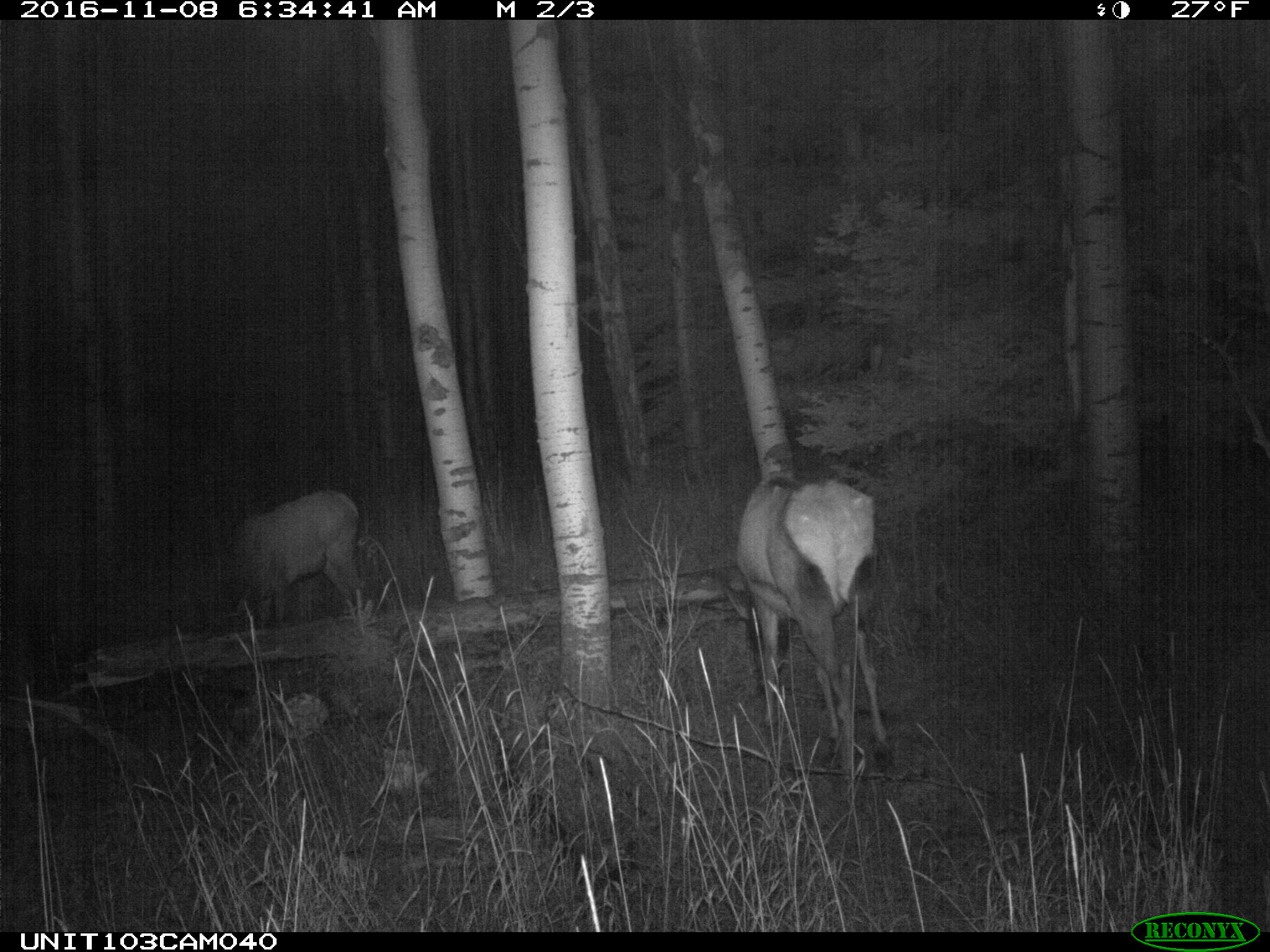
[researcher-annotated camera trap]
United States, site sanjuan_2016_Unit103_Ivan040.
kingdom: Animalia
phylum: Chordata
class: Mammalia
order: Artiodactyla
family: Cervidae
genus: Cervus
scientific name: Cervus elaphus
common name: red deer